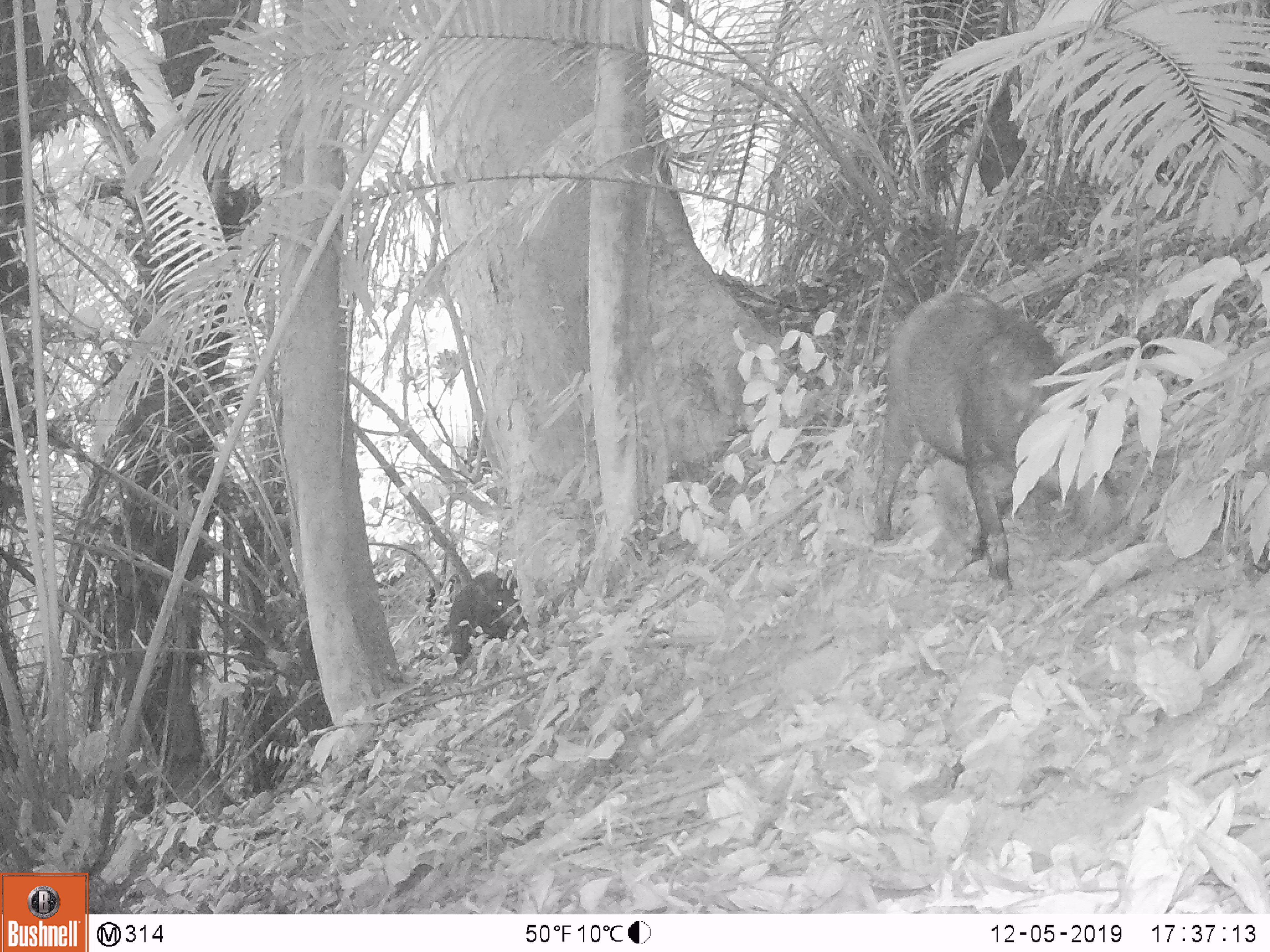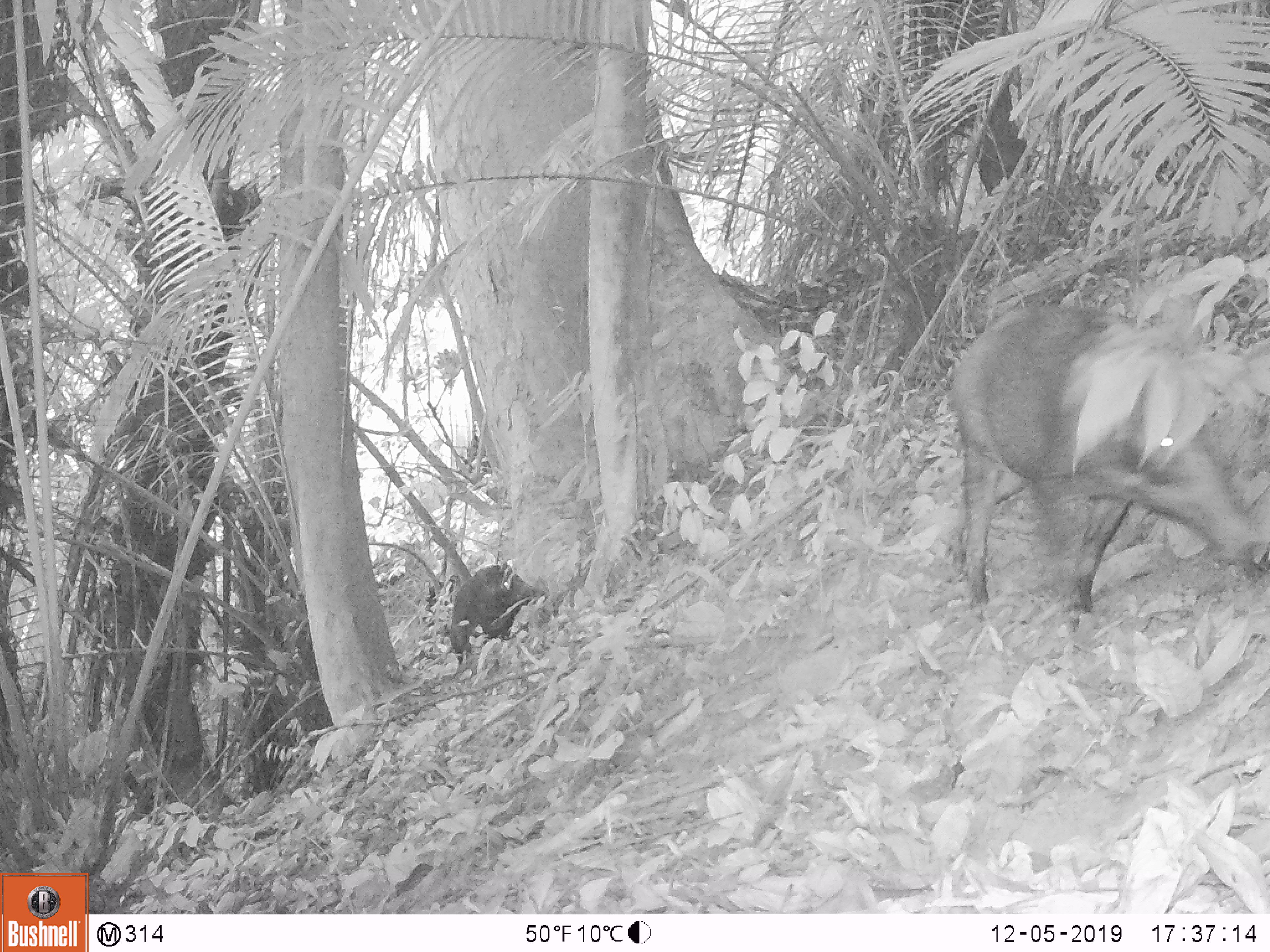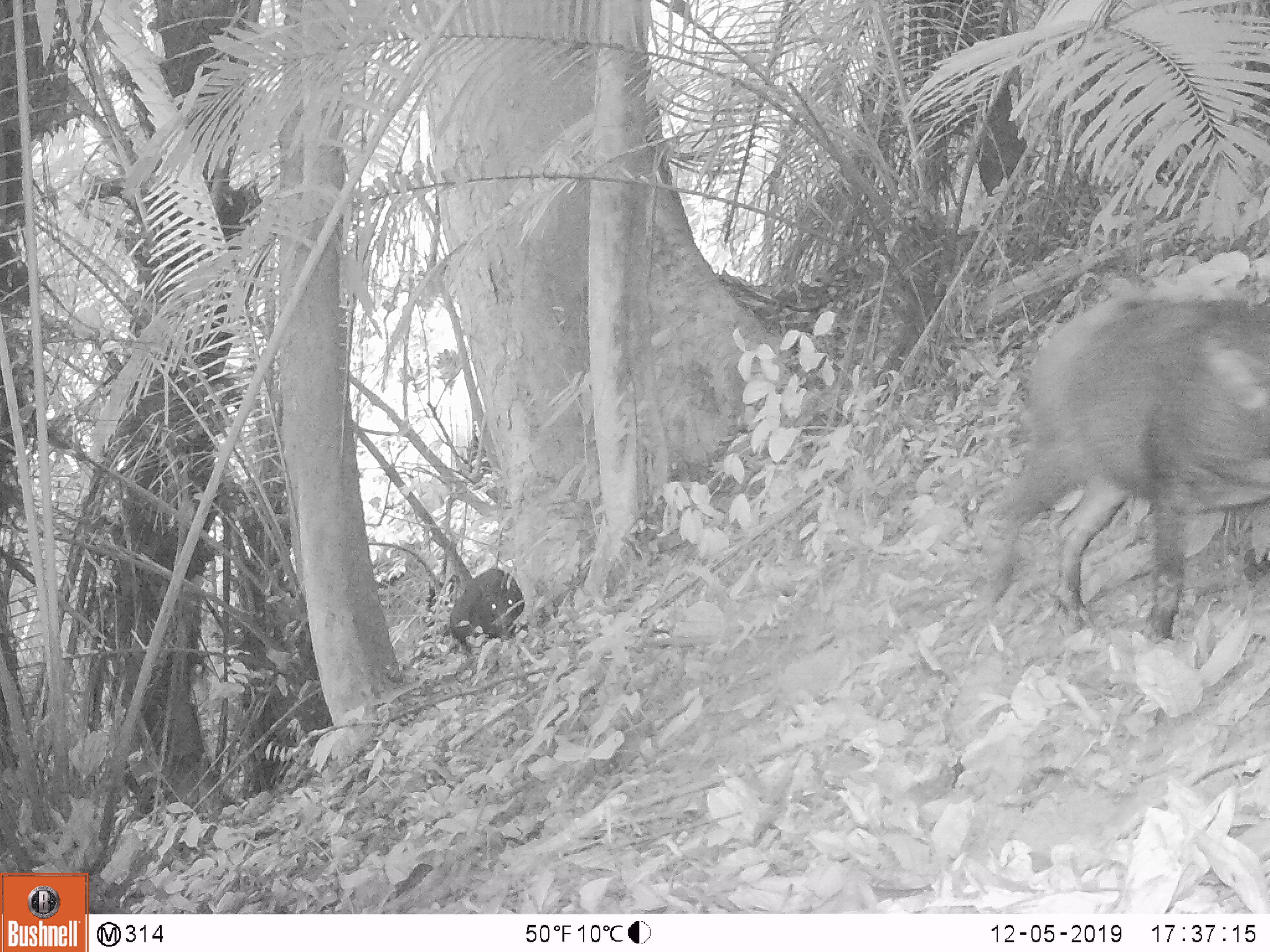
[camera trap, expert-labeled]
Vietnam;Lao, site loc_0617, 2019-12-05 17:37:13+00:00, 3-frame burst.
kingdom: Animalia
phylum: Chordata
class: Mammalia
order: Artiodactyla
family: Suidae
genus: Sus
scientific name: Sus scrofa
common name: eurasian wild pig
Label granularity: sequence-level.